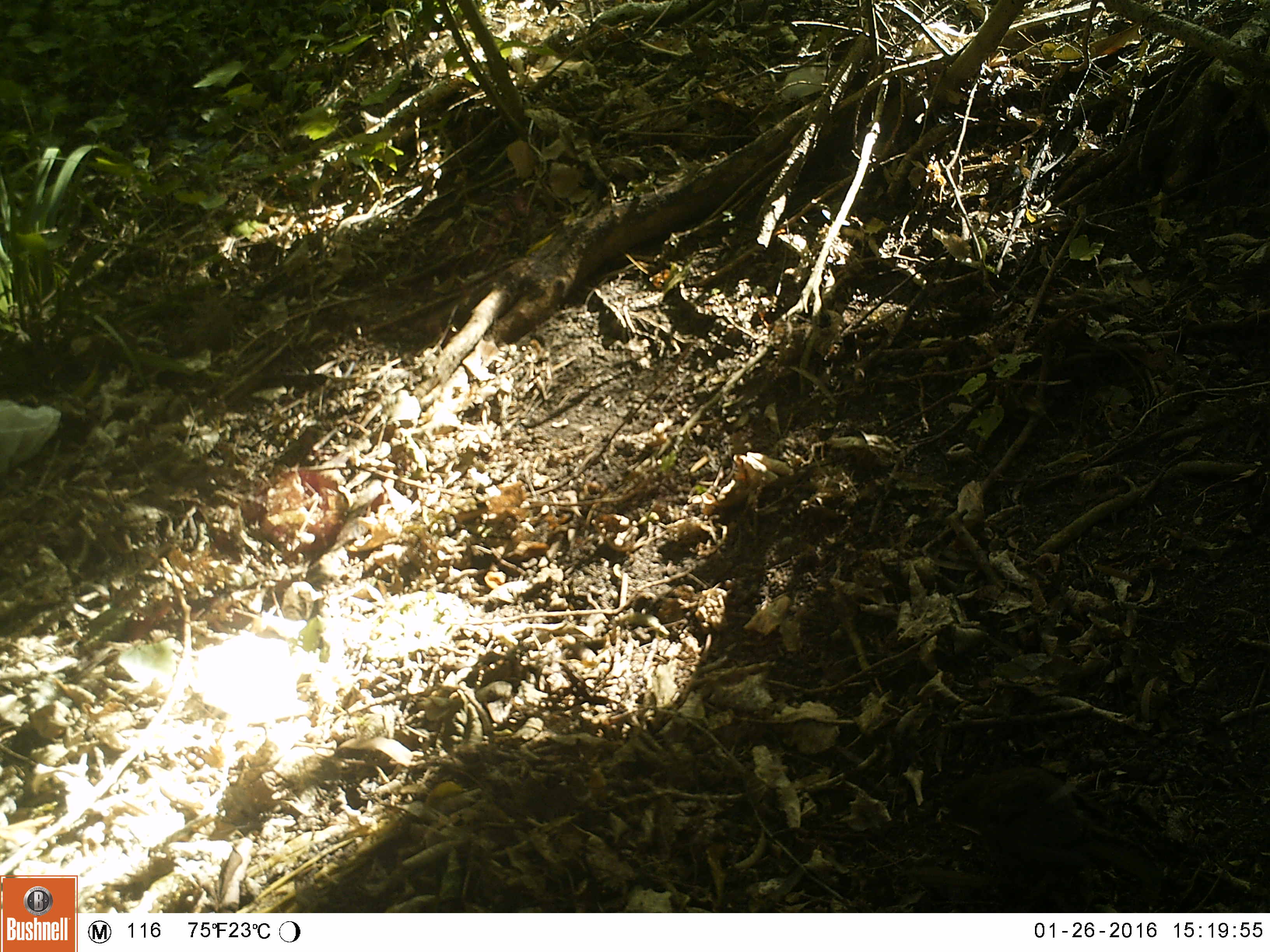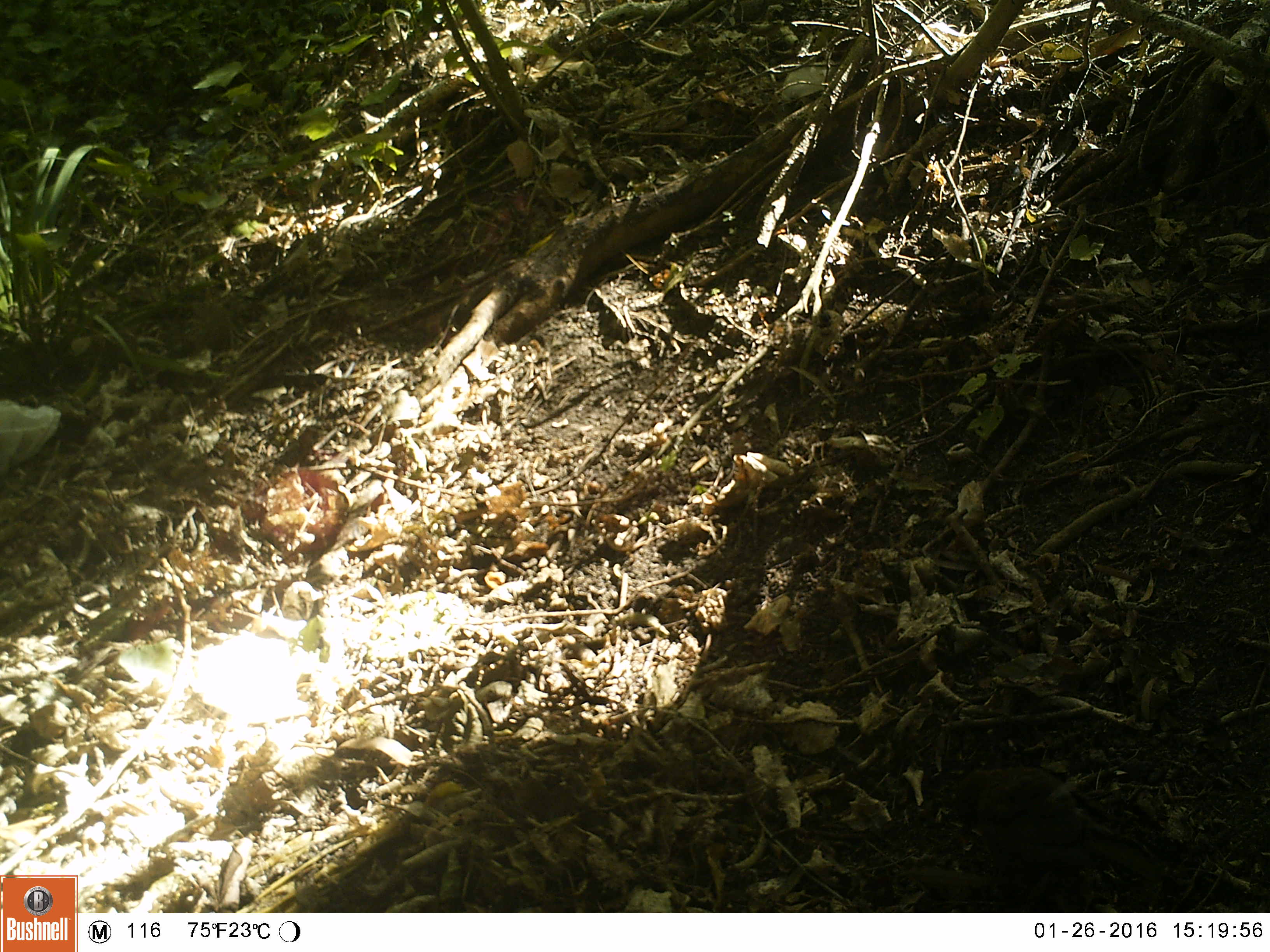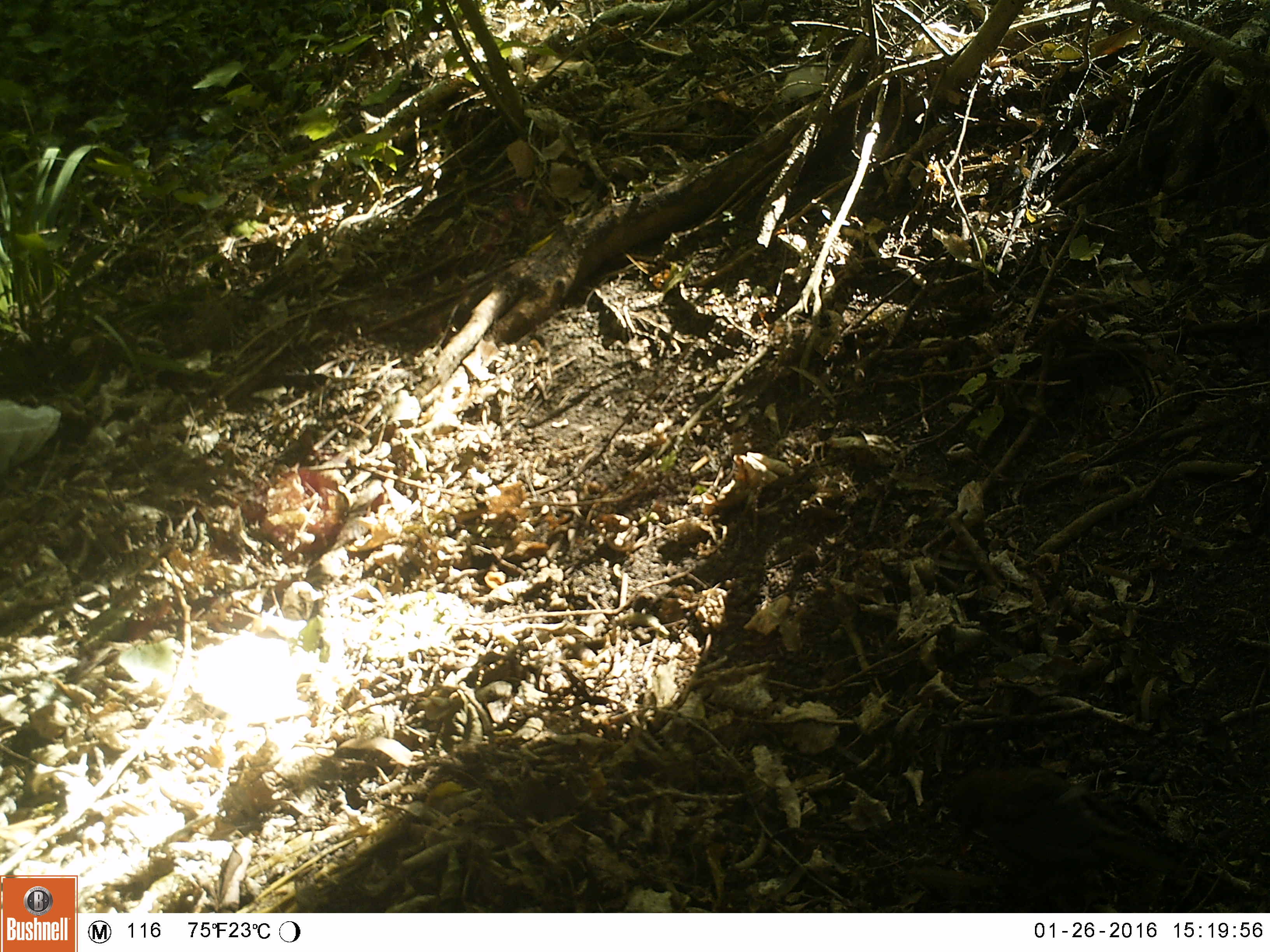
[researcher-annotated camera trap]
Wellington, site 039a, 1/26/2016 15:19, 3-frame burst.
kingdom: Animalia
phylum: Chordata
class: Aves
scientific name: Aves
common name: bird